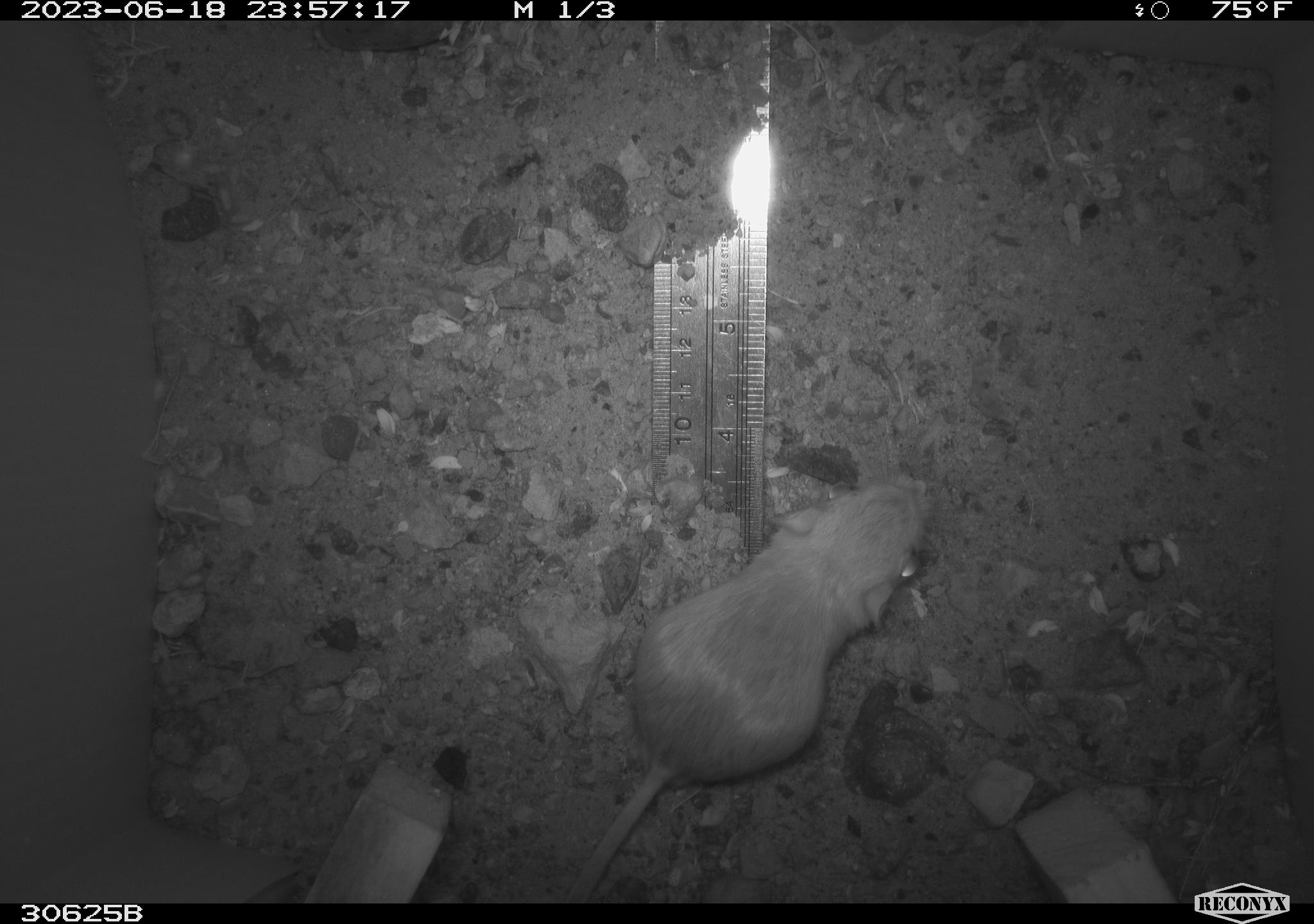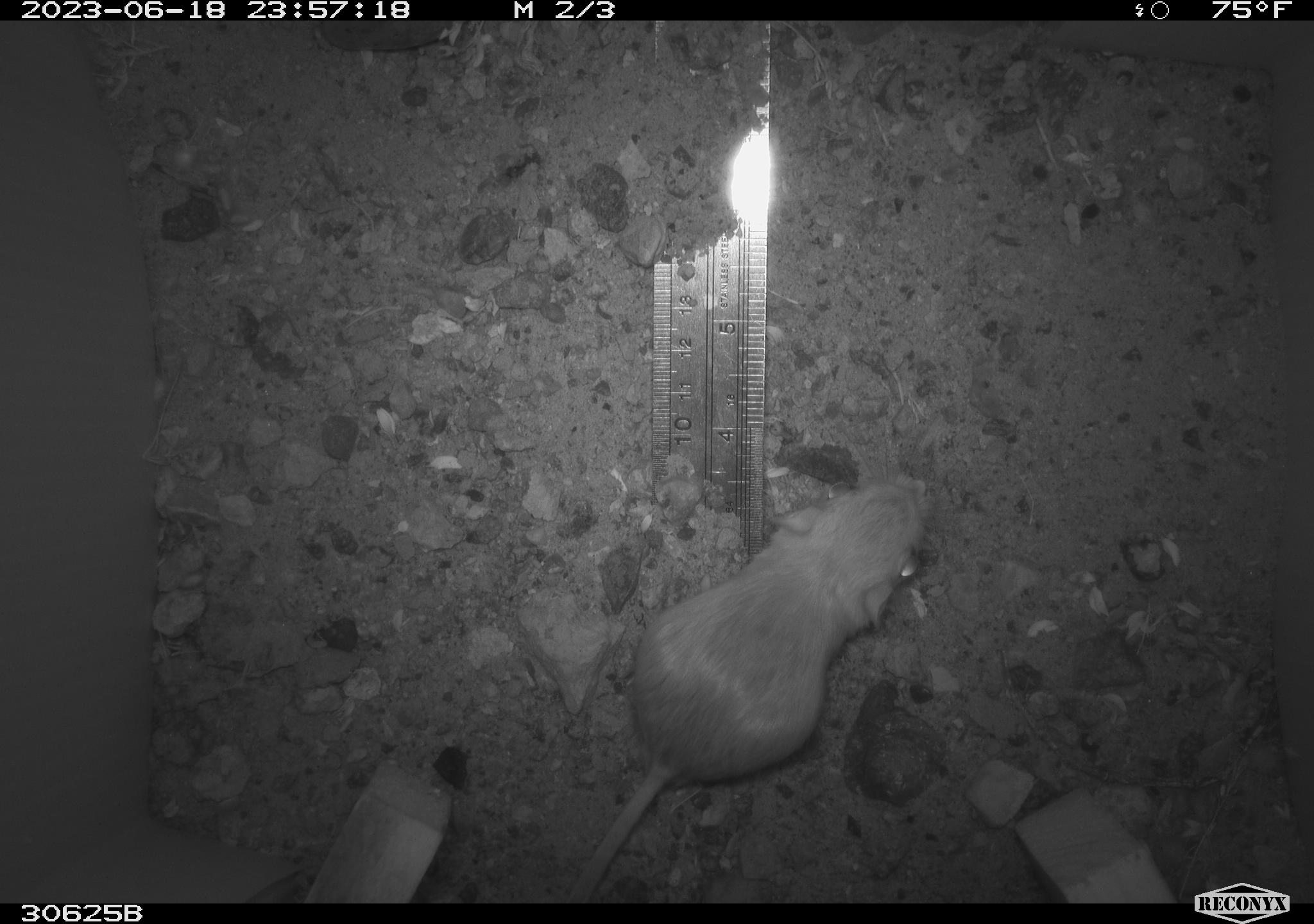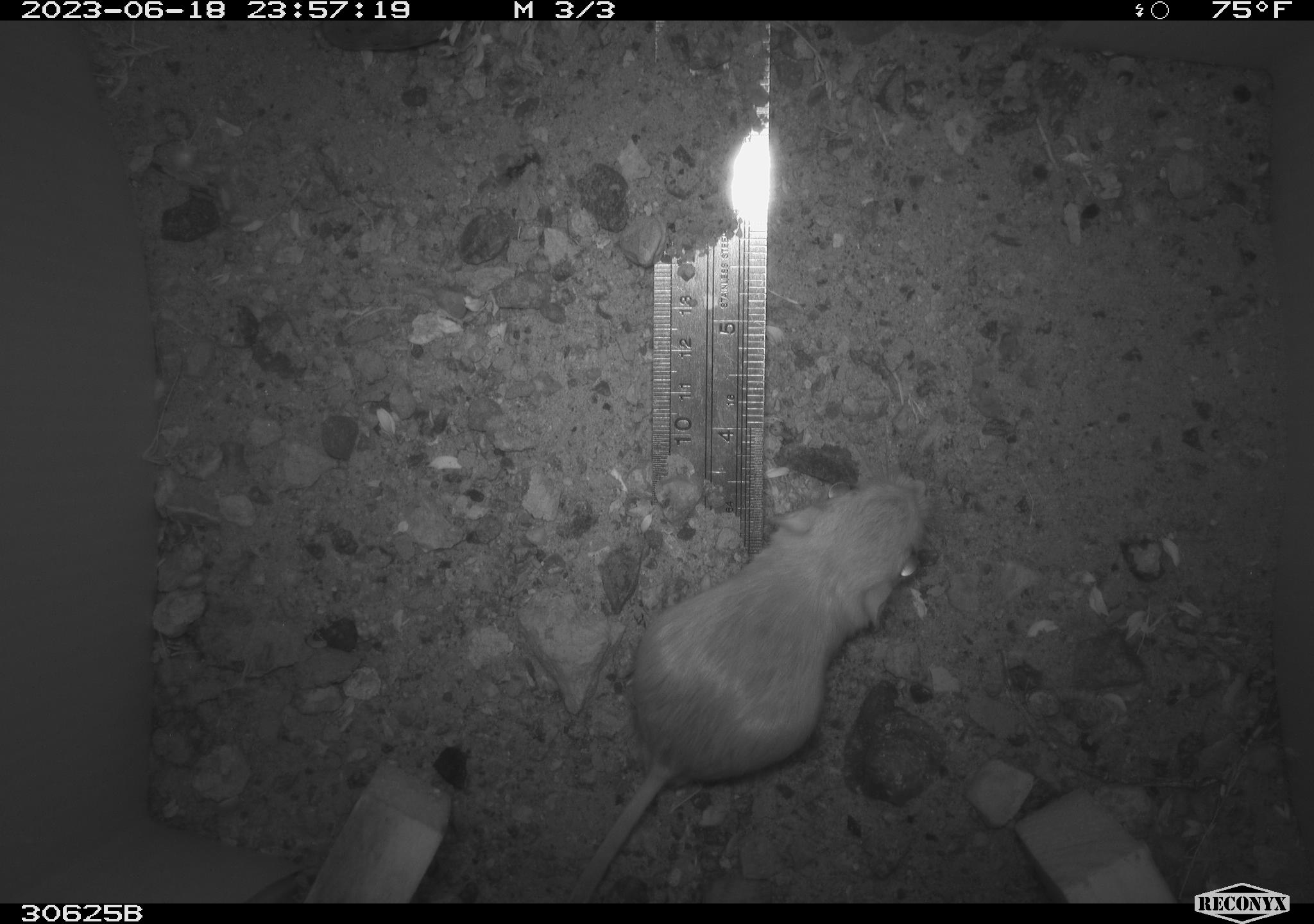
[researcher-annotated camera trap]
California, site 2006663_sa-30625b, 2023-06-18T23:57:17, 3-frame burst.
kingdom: Animalia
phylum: Chordata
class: Mammalia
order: Rodentia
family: Heteromyidae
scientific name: Heteromyidae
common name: kangaroo rats and pocket mice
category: heteromyidae family